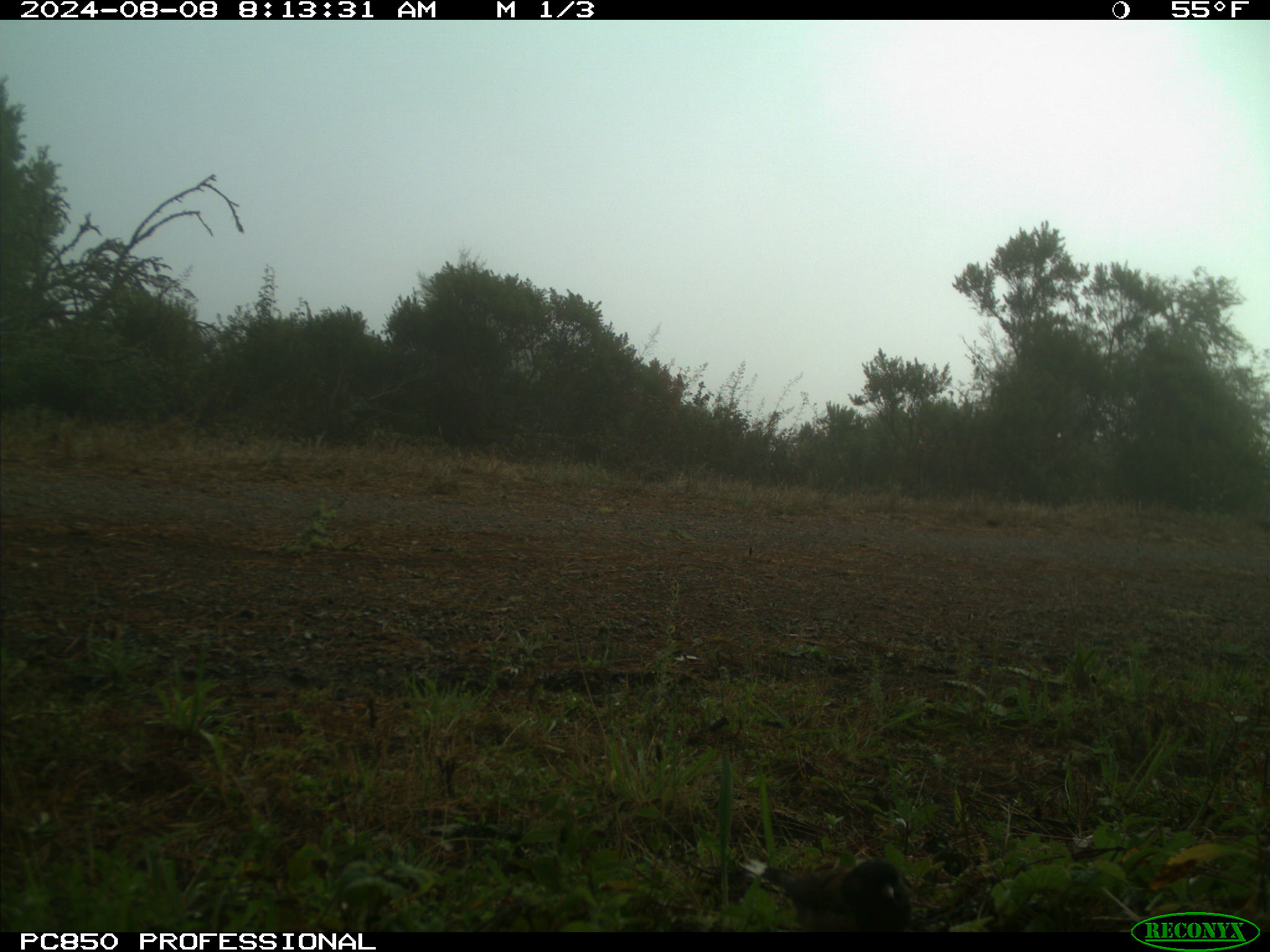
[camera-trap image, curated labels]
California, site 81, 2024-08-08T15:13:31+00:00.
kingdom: Animalia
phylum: Chordata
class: Aves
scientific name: Aves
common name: bird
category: unknown bird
Unknown bird (bird) (Aves).